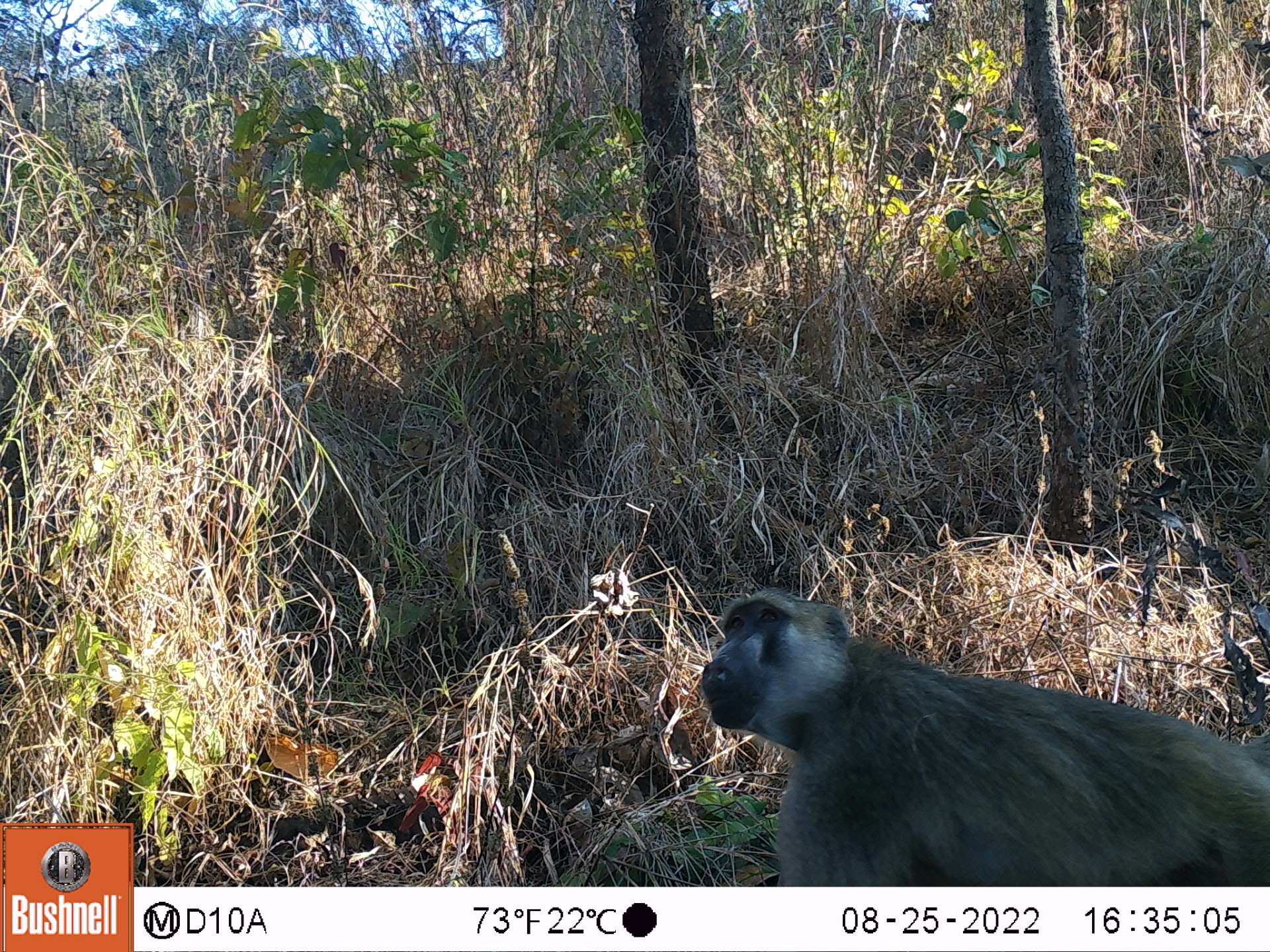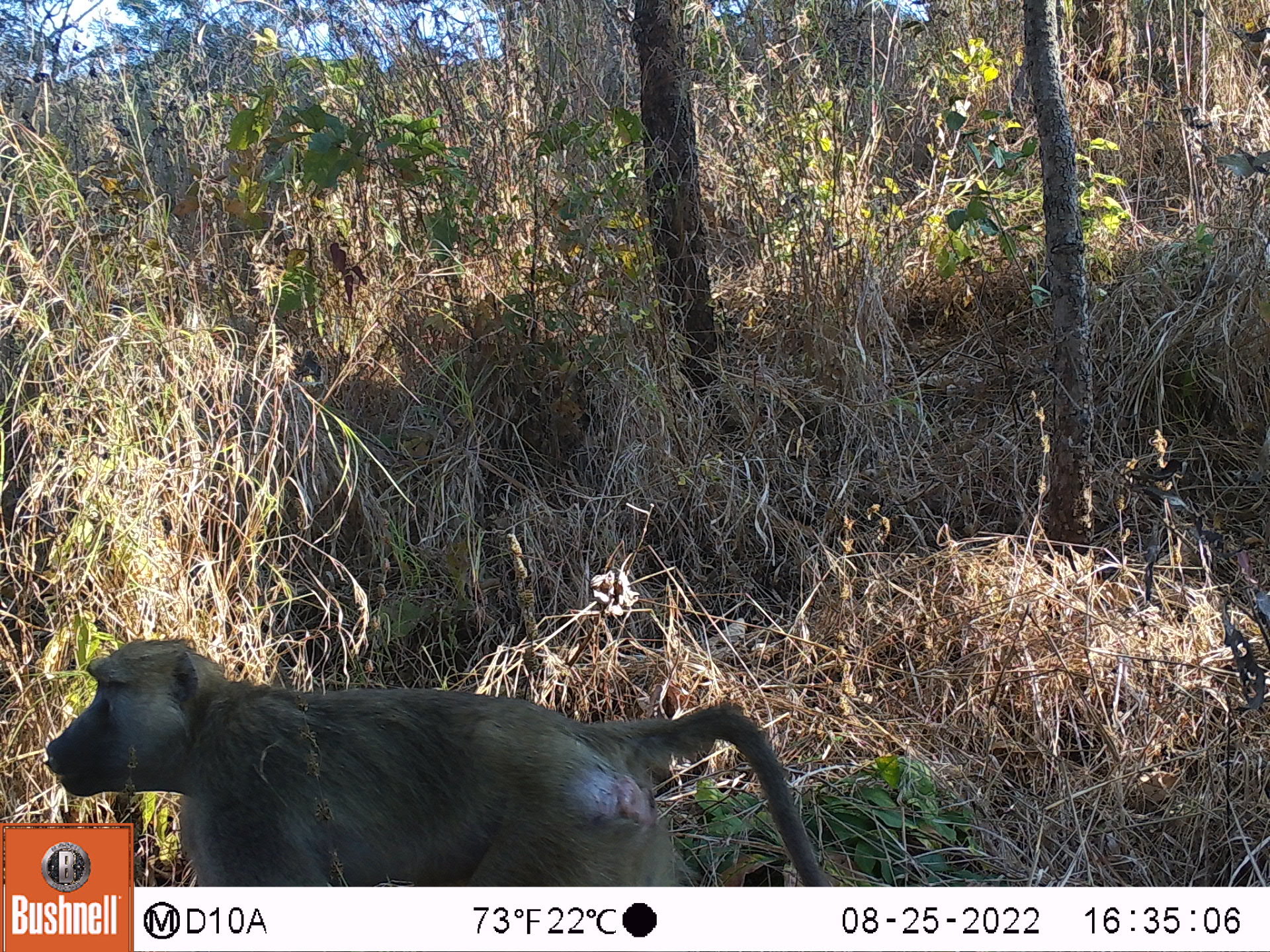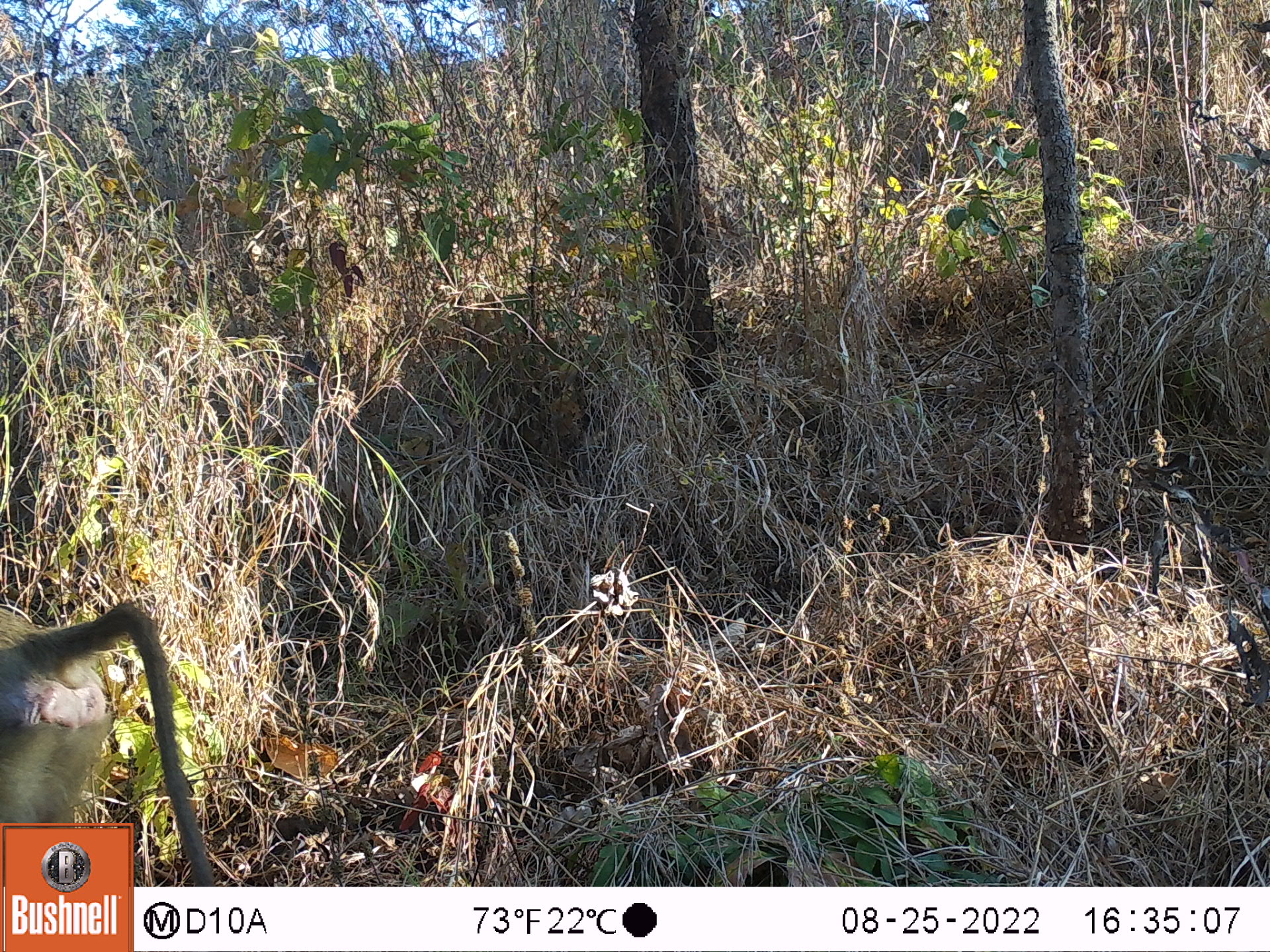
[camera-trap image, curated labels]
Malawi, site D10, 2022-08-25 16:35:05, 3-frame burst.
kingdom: Animalia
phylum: Chordata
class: Mammalia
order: Primates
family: Cercopithecidae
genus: Papio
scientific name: Papio cynocephalus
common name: yellow baboon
Yellow baboon (Papio cynocephalus), count 1.